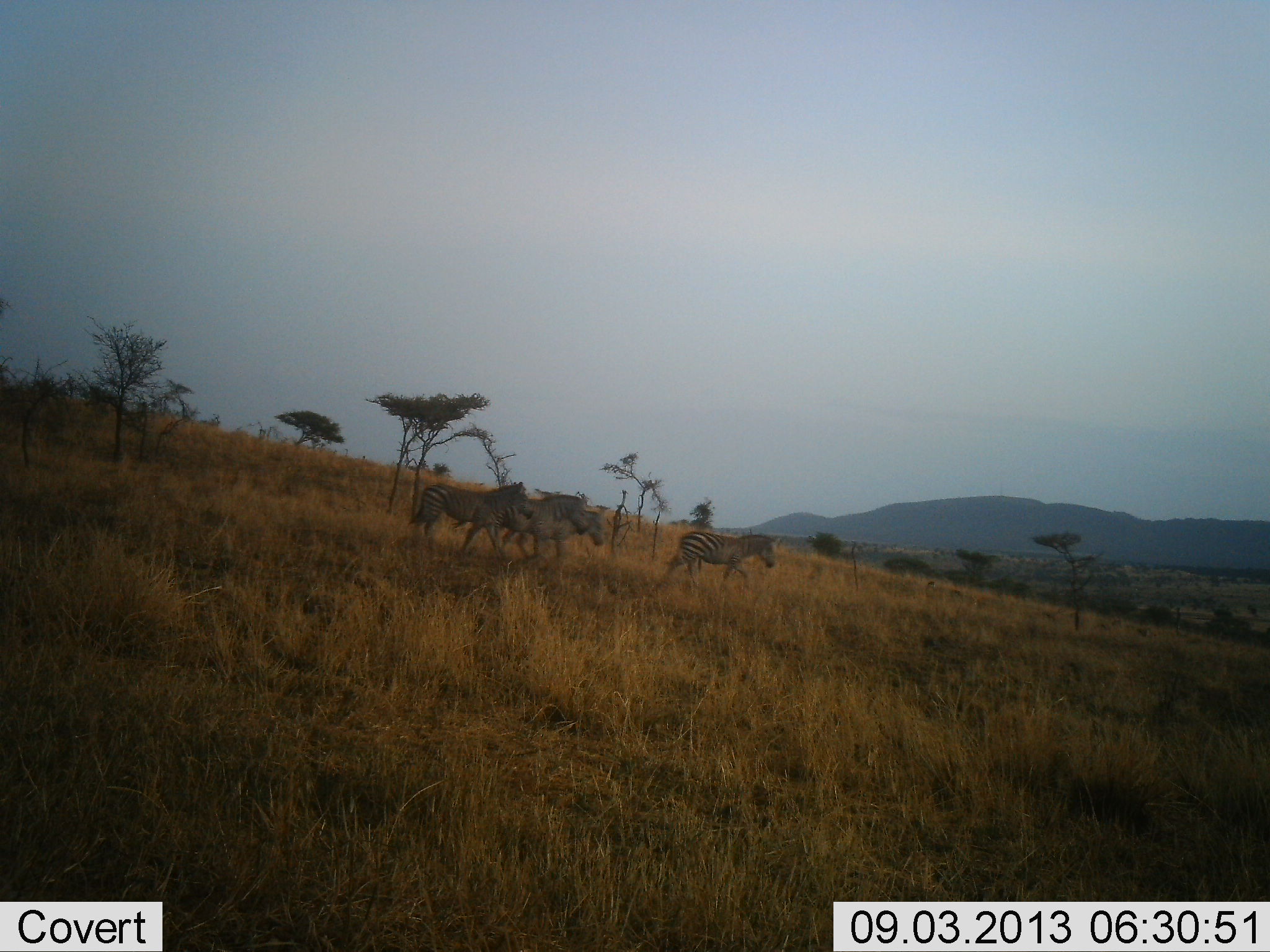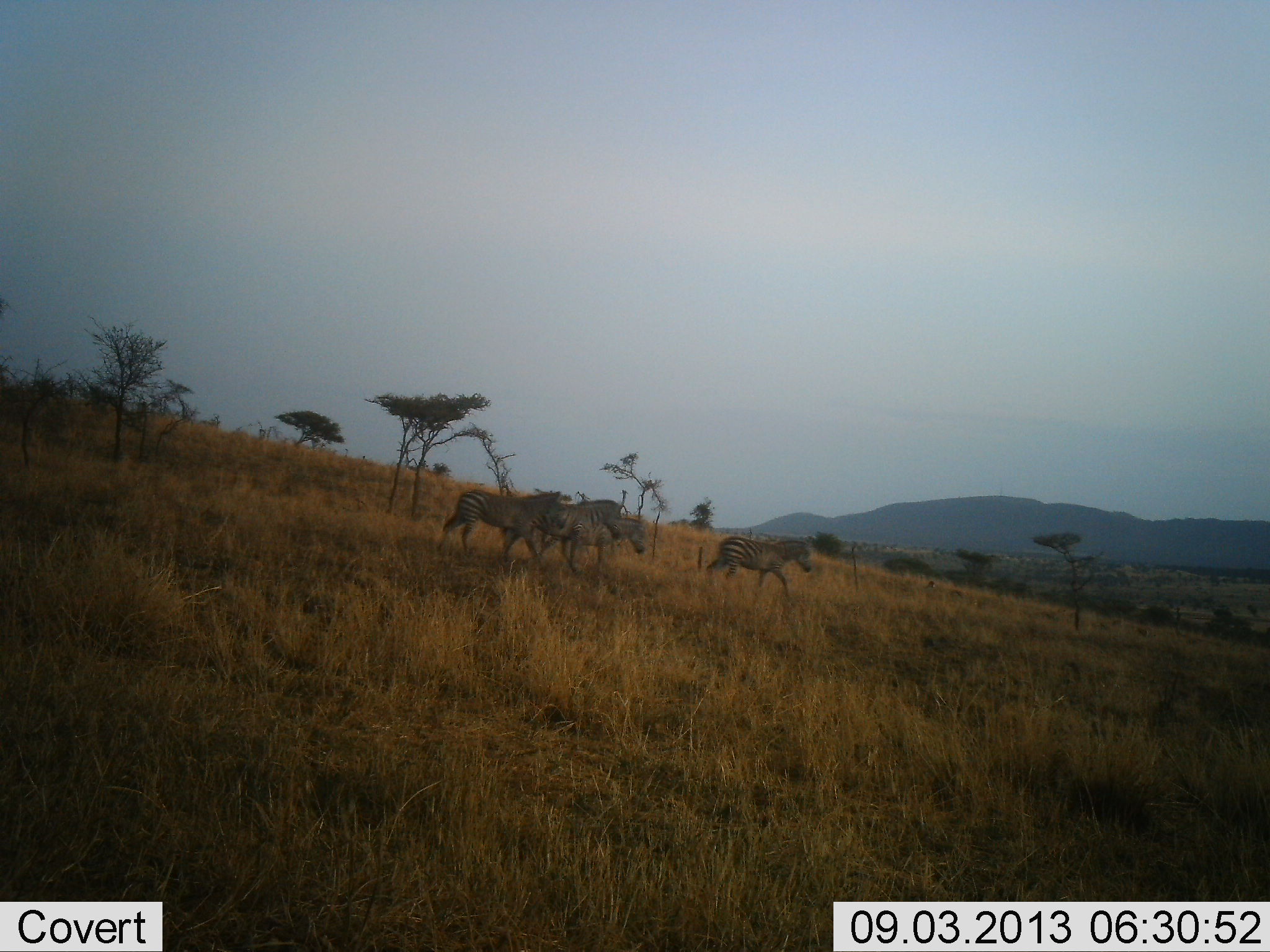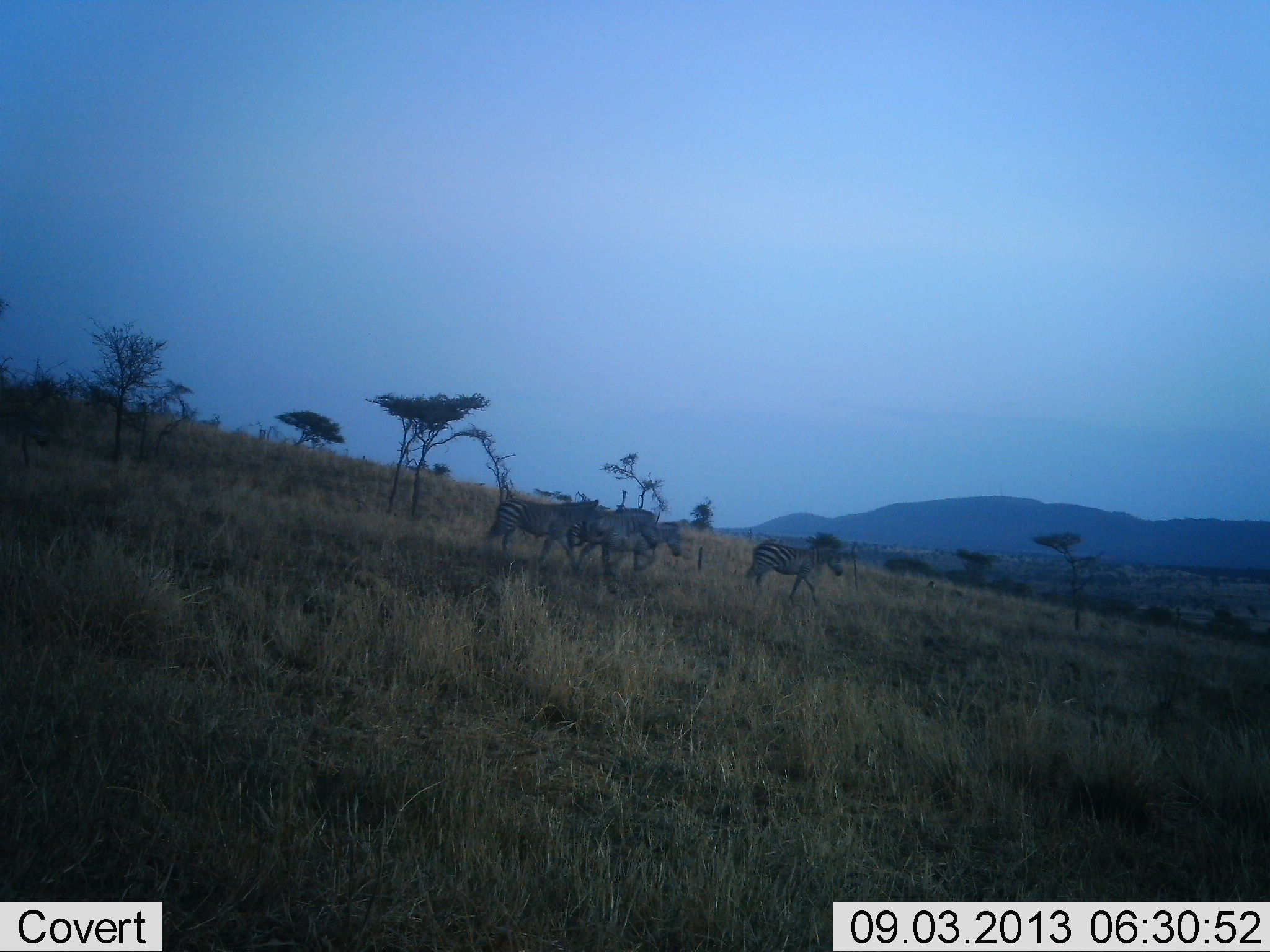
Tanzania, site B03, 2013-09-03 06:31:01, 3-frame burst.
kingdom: Animalia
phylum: Chordata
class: Mammalia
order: Perissodactyla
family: Equidae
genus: Equus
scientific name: Equus quagga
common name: plains zebra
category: zebra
Zebra (plains zebra) (Equus quagga), count 4. Behavior (volunteer vote fractions): standing 0%, resting 0%, moving 100%, interacting 0%. Young present (vote fraction): 4%. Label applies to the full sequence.